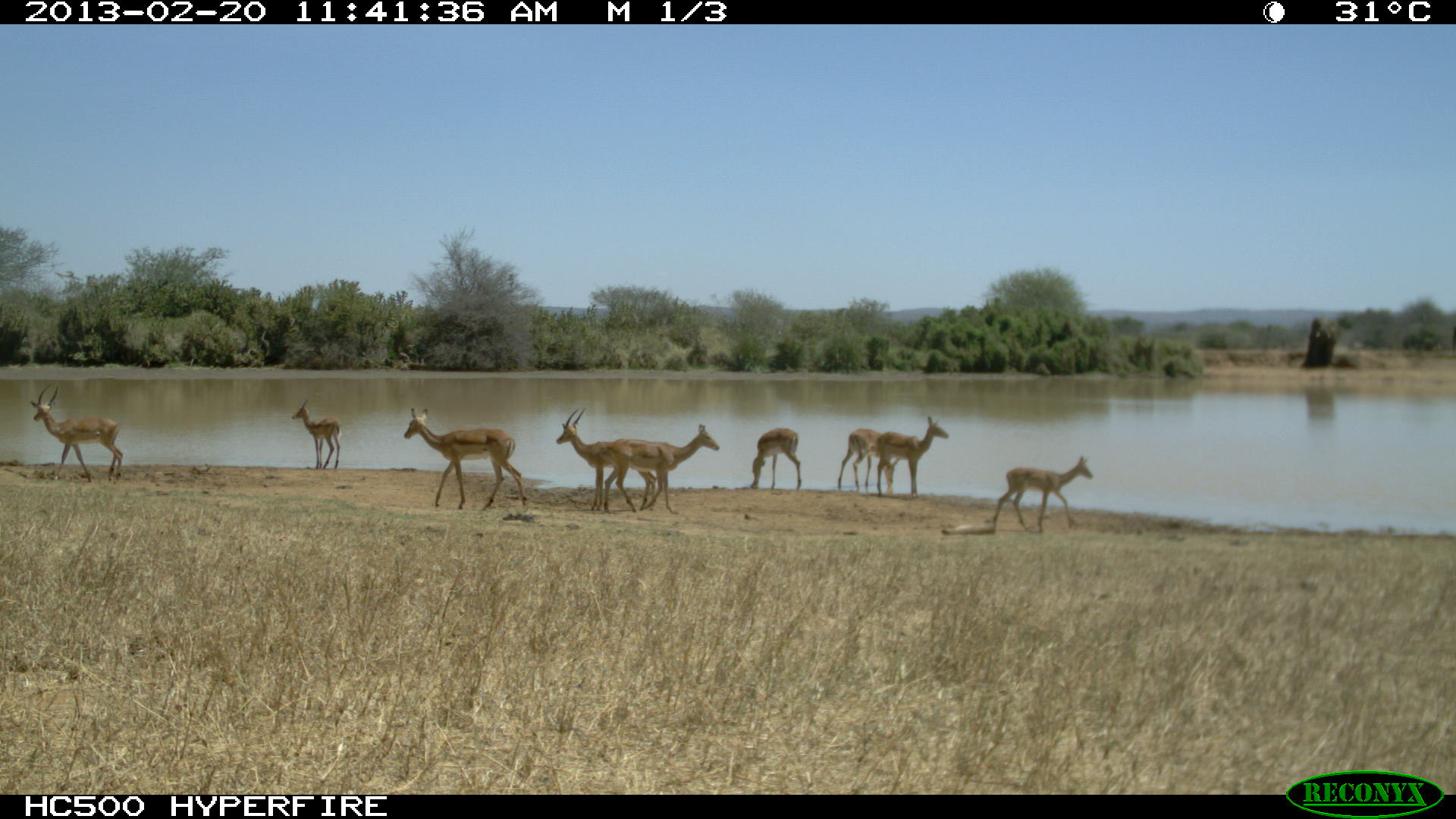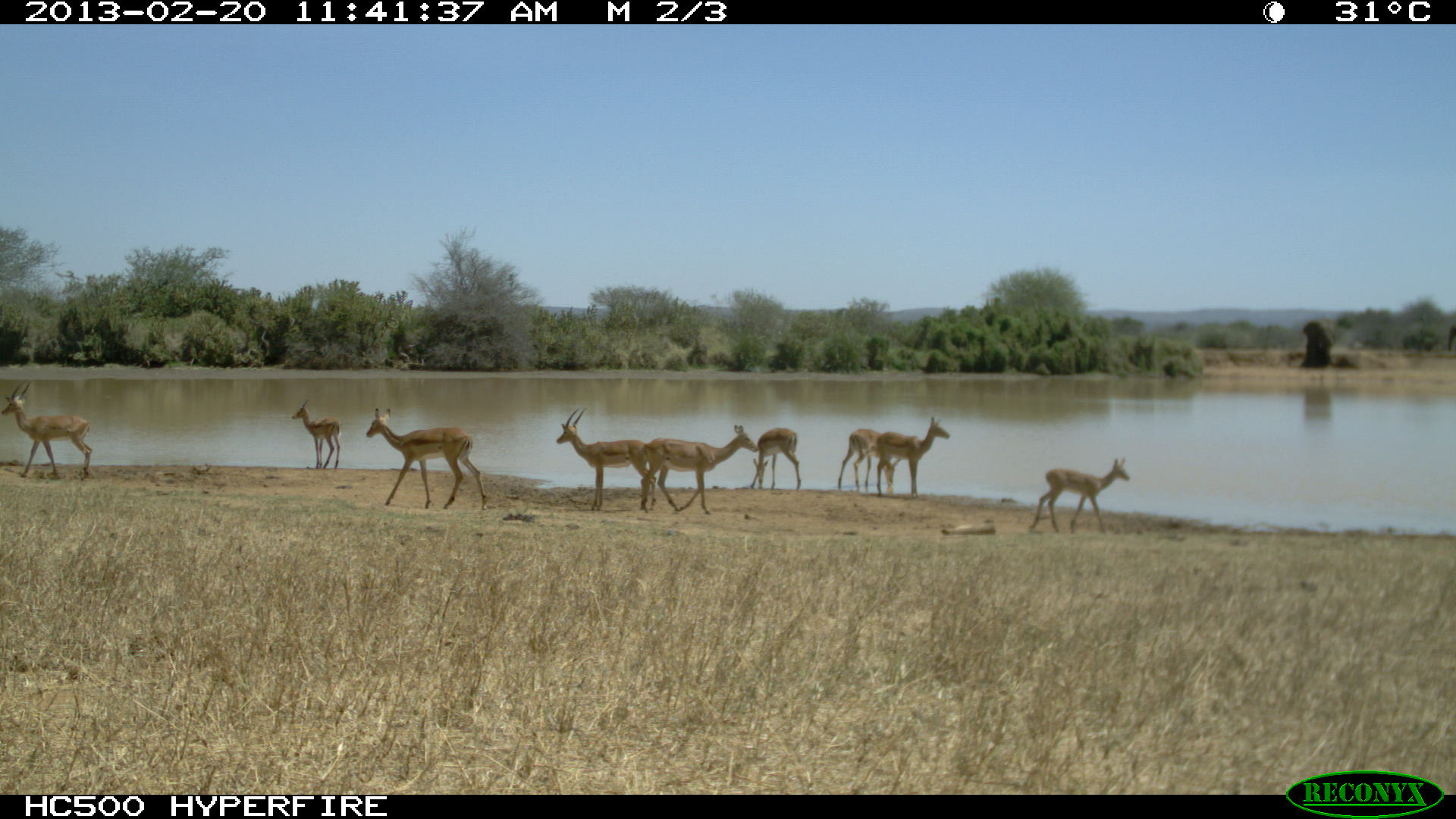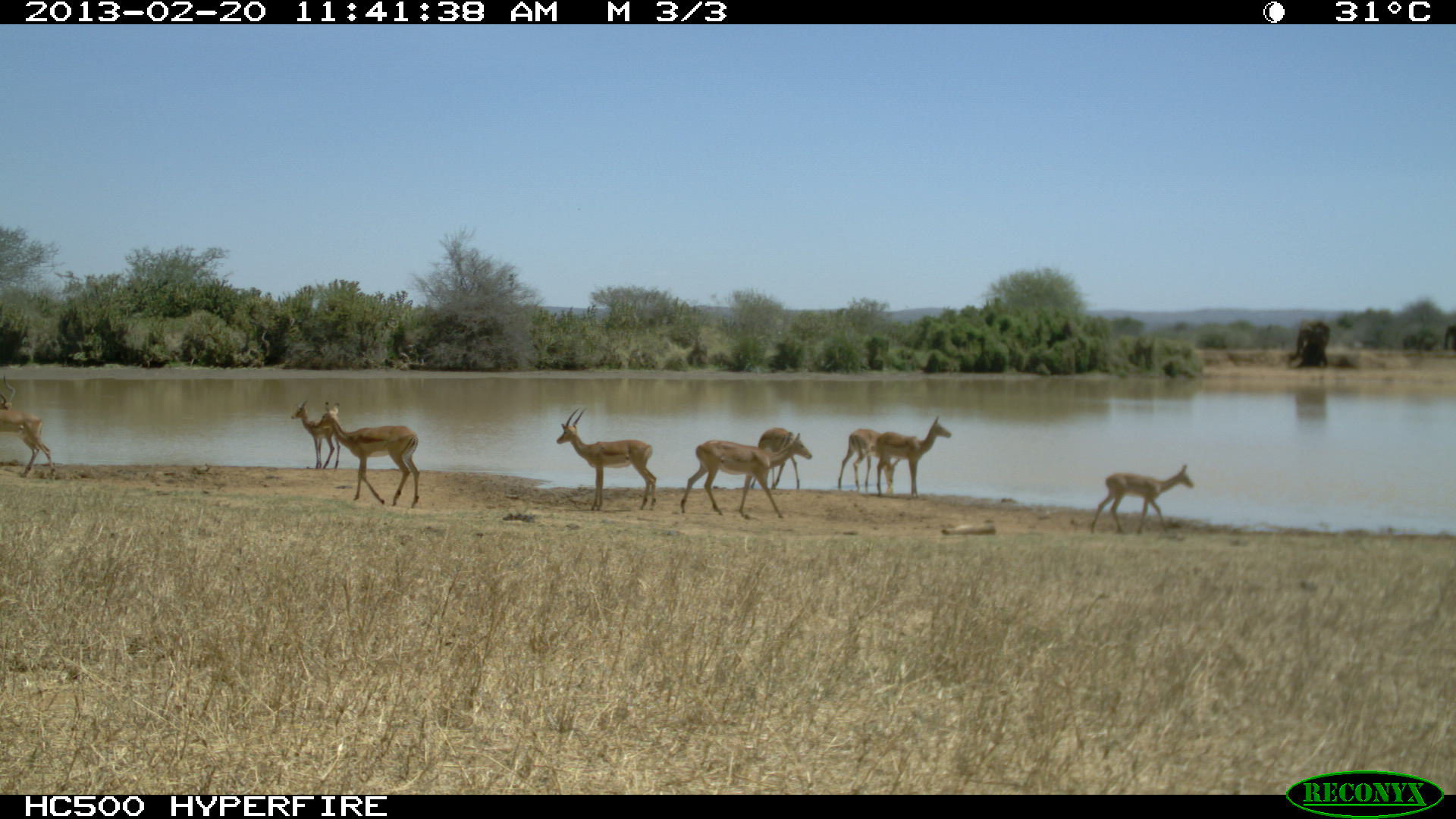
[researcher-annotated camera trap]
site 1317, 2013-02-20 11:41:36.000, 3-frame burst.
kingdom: Animalia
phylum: Chordata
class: Mammalia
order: Artiodactyla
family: Bovidae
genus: Aepyceros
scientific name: Aepyceros melampus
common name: impala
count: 9